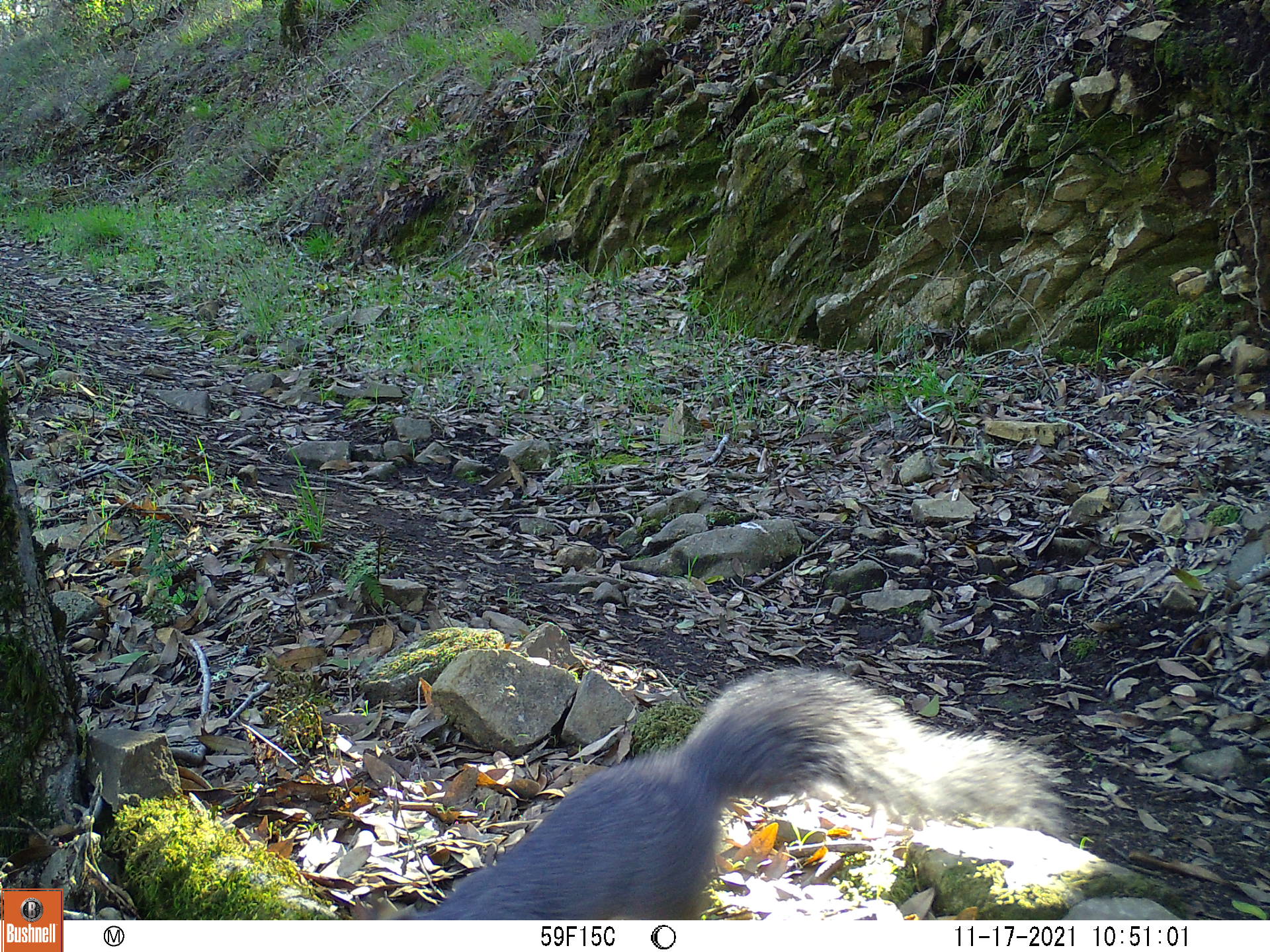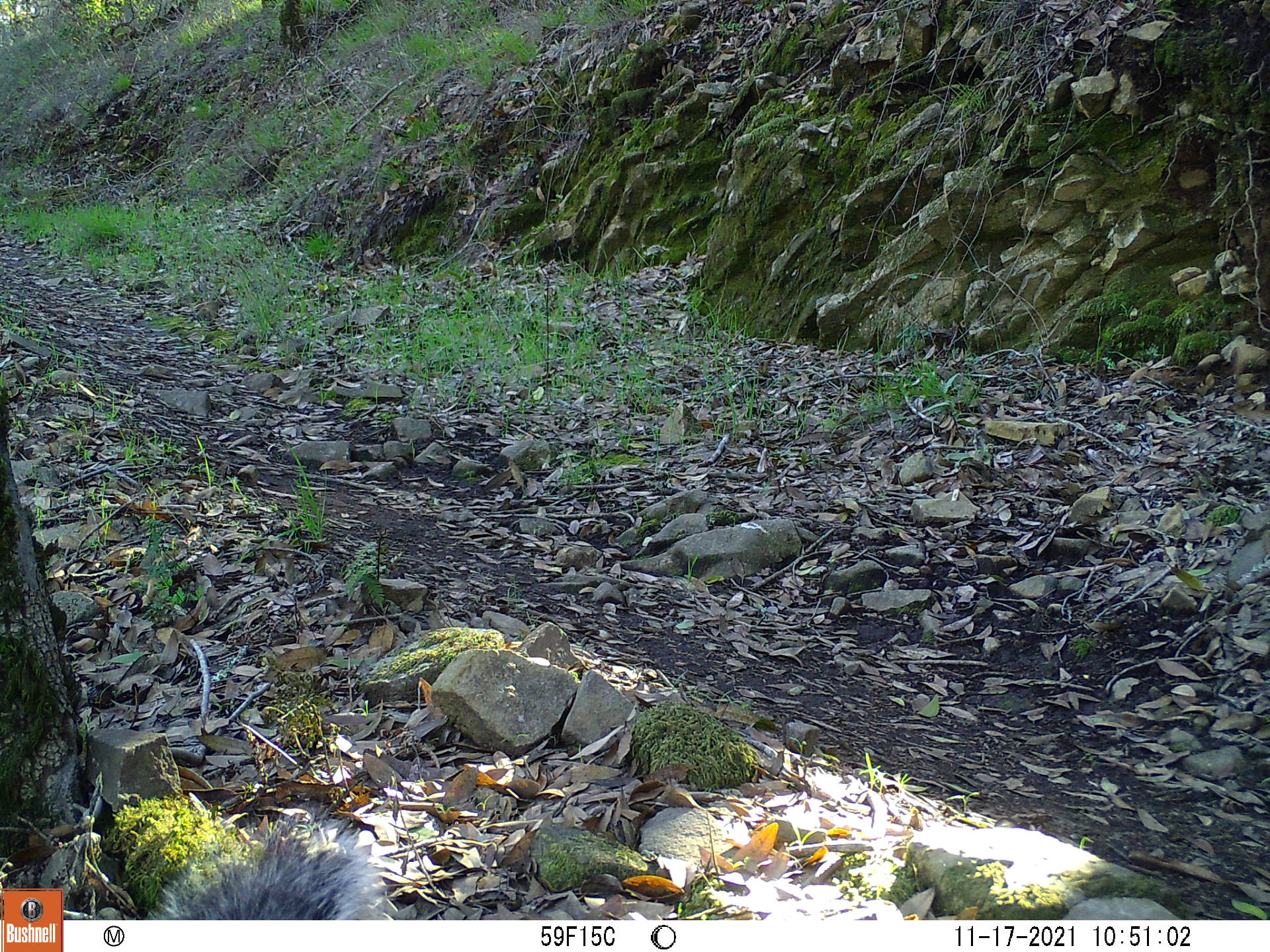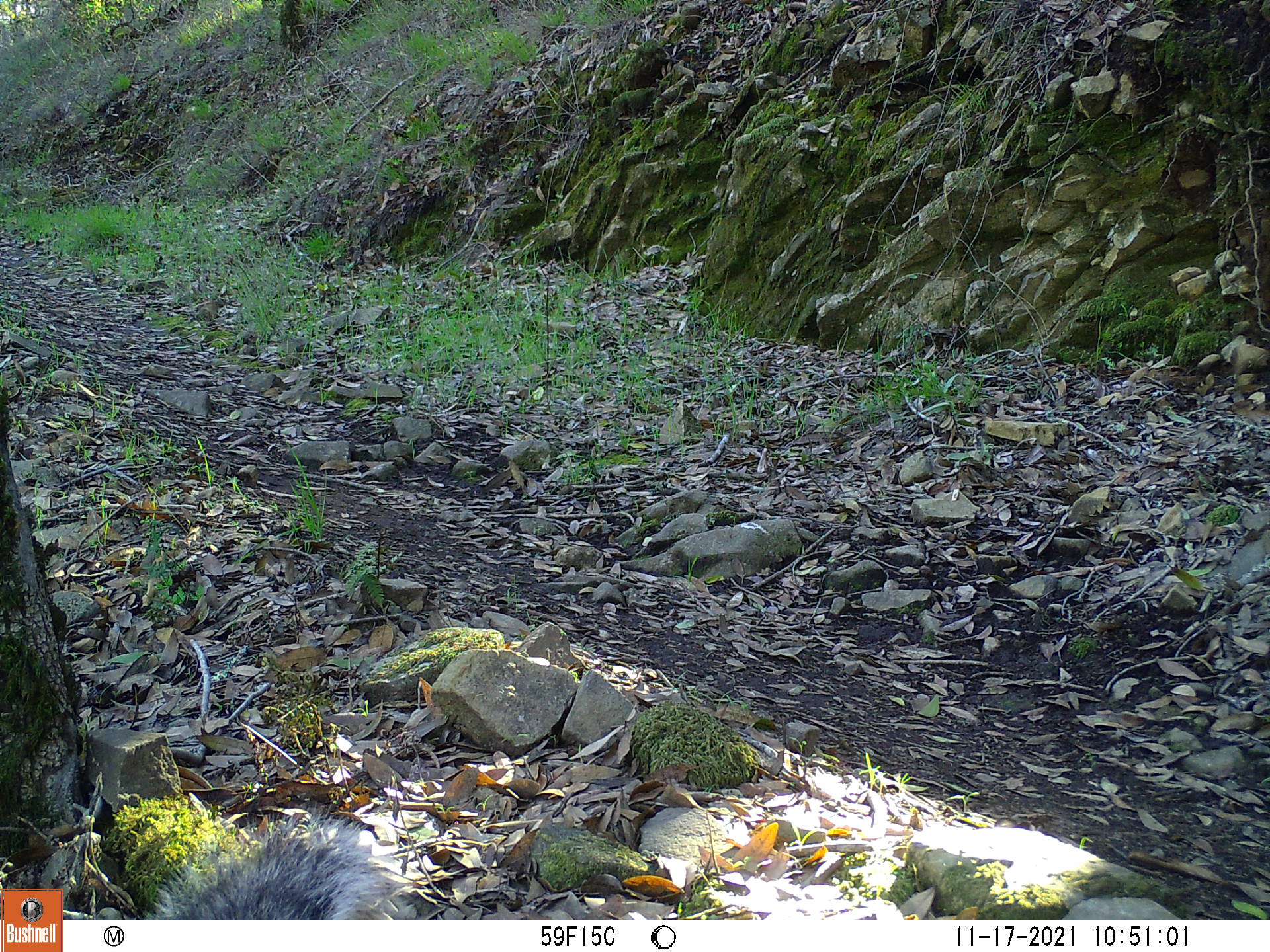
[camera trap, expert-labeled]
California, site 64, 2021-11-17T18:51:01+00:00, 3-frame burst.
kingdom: Animalia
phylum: Chordata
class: Mammalia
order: Rodentia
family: Sciuridae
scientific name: Sciuridae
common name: squirrel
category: unknown squirrel